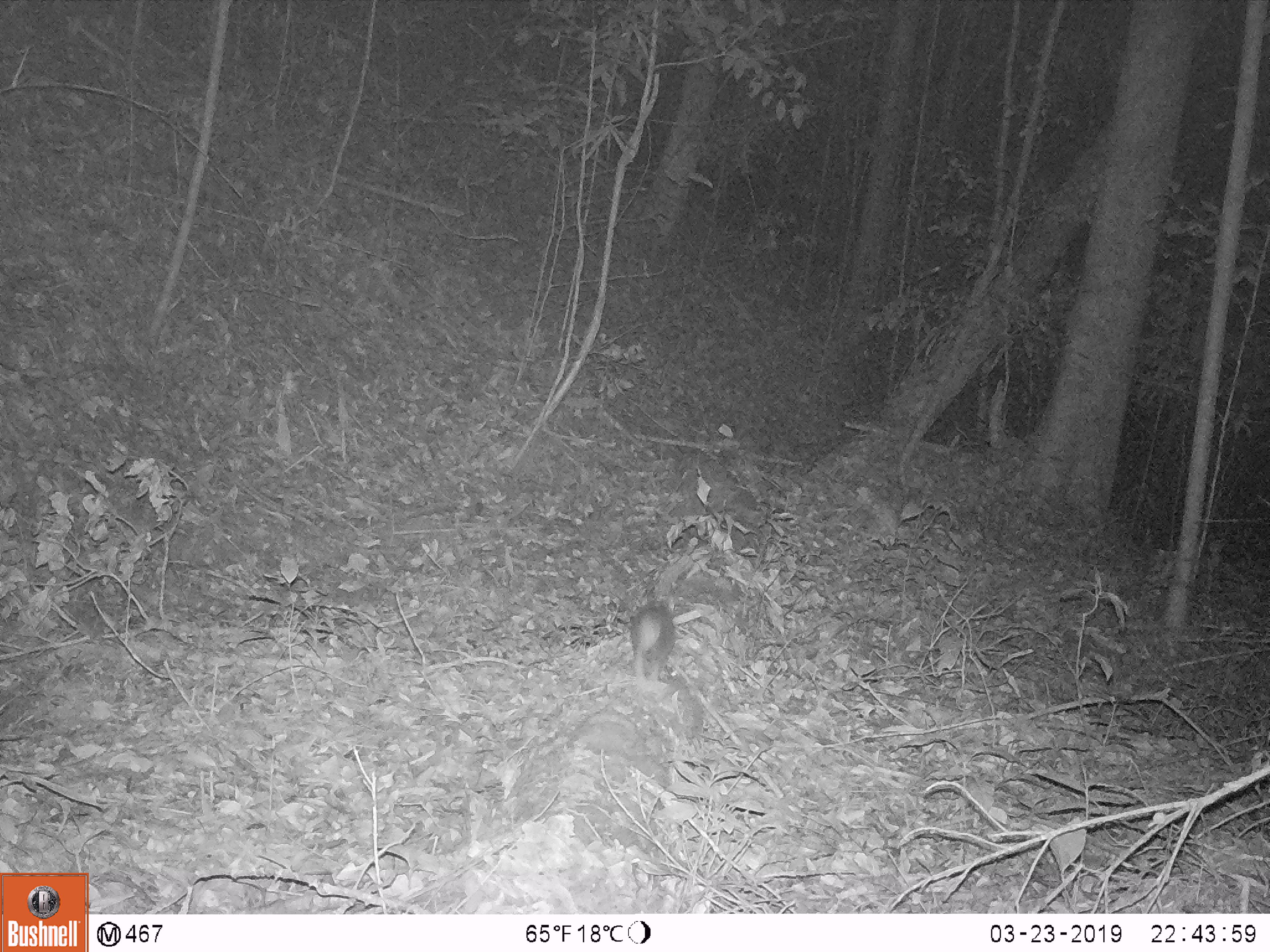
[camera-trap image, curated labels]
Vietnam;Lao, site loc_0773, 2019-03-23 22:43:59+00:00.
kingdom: Animalia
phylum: Chordata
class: Mammalia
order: Carnivora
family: Mustelidae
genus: Melogale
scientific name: Melogale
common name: ferret badger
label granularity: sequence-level